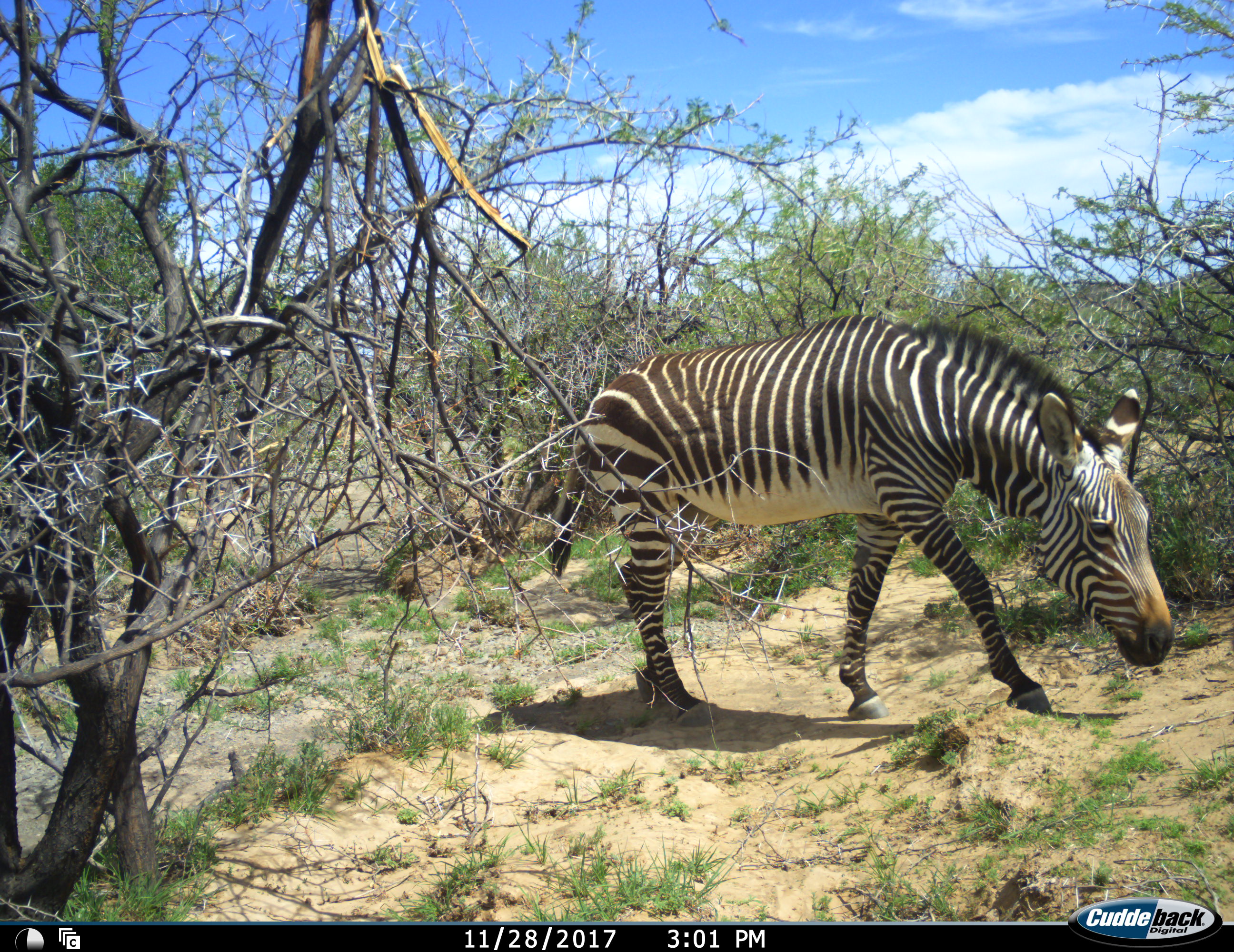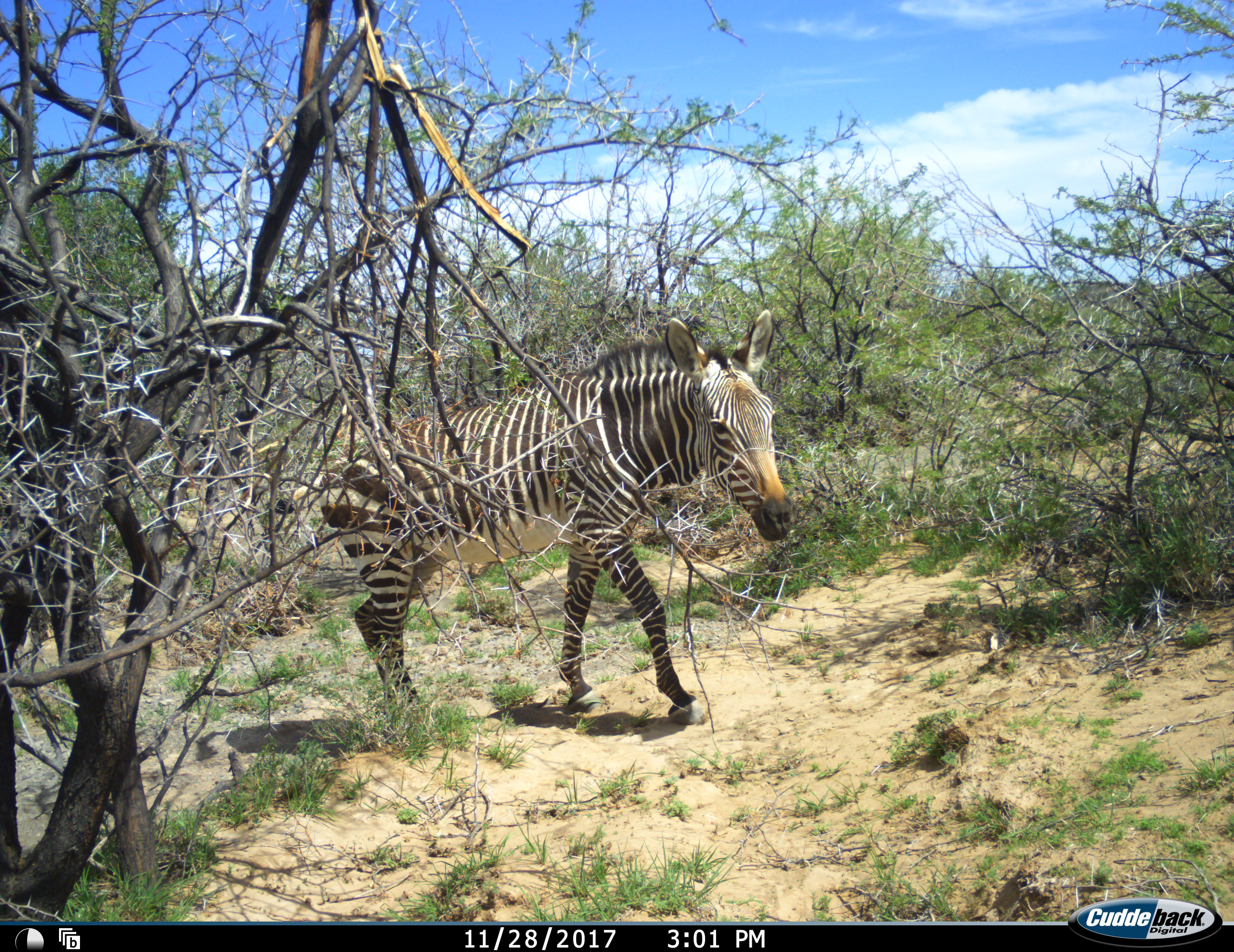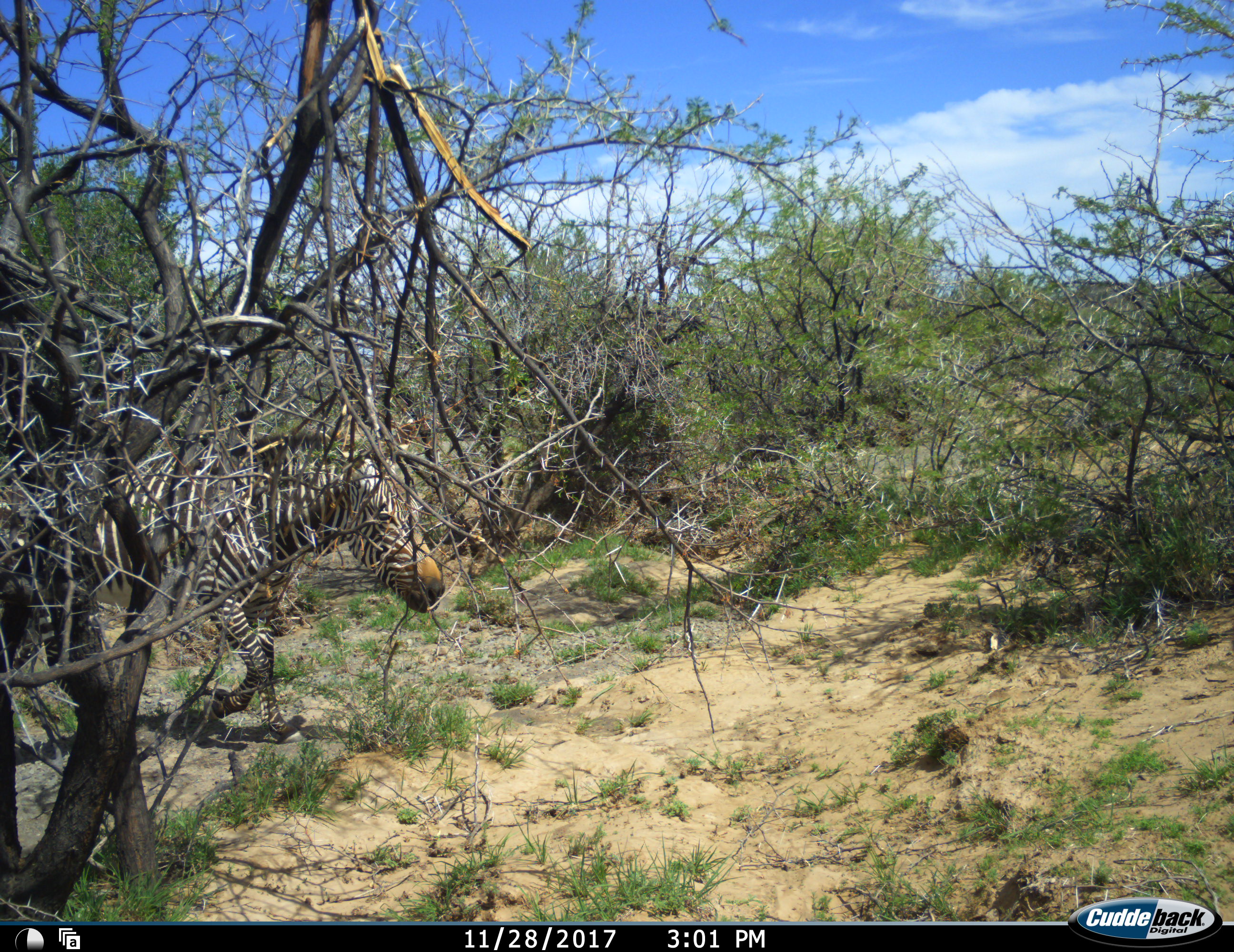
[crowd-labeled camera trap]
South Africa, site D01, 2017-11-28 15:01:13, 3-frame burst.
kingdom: Animalia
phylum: Chordata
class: Mammalia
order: Perissodactyla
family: Equidae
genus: Equus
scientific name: Equus zebra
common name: mountain zebra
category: zebramountain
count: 1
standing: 10%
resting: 0%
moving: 90%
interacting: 0%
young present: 0%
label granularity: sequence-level